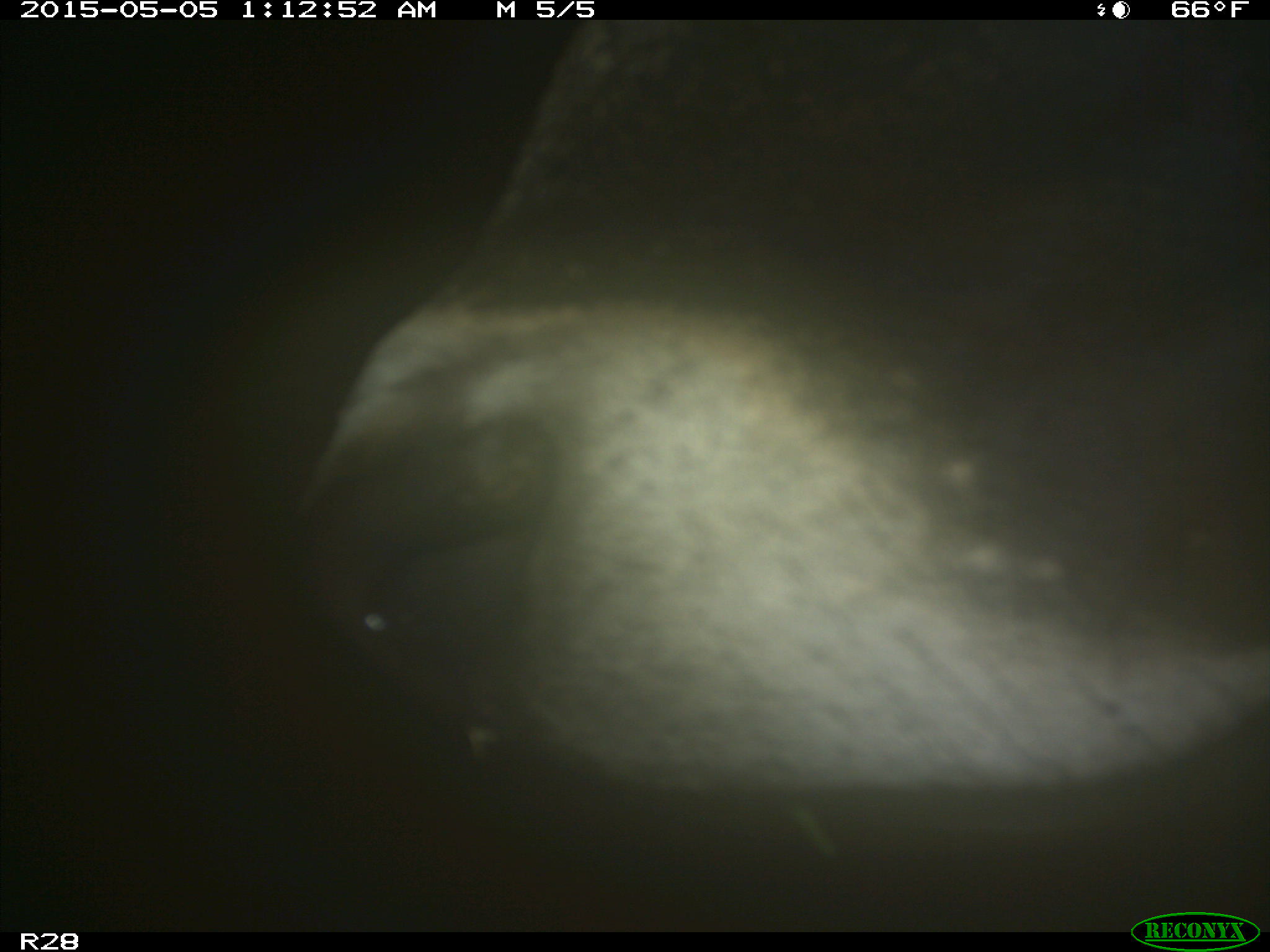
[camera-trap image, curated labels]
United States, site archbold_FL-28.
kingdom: Animalia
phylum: Chordata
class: Mammalia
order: Artiodactyla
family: Bovidae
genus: Bos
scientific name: Bos taurus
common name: domestic cow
Bos taurus (domestic cow).